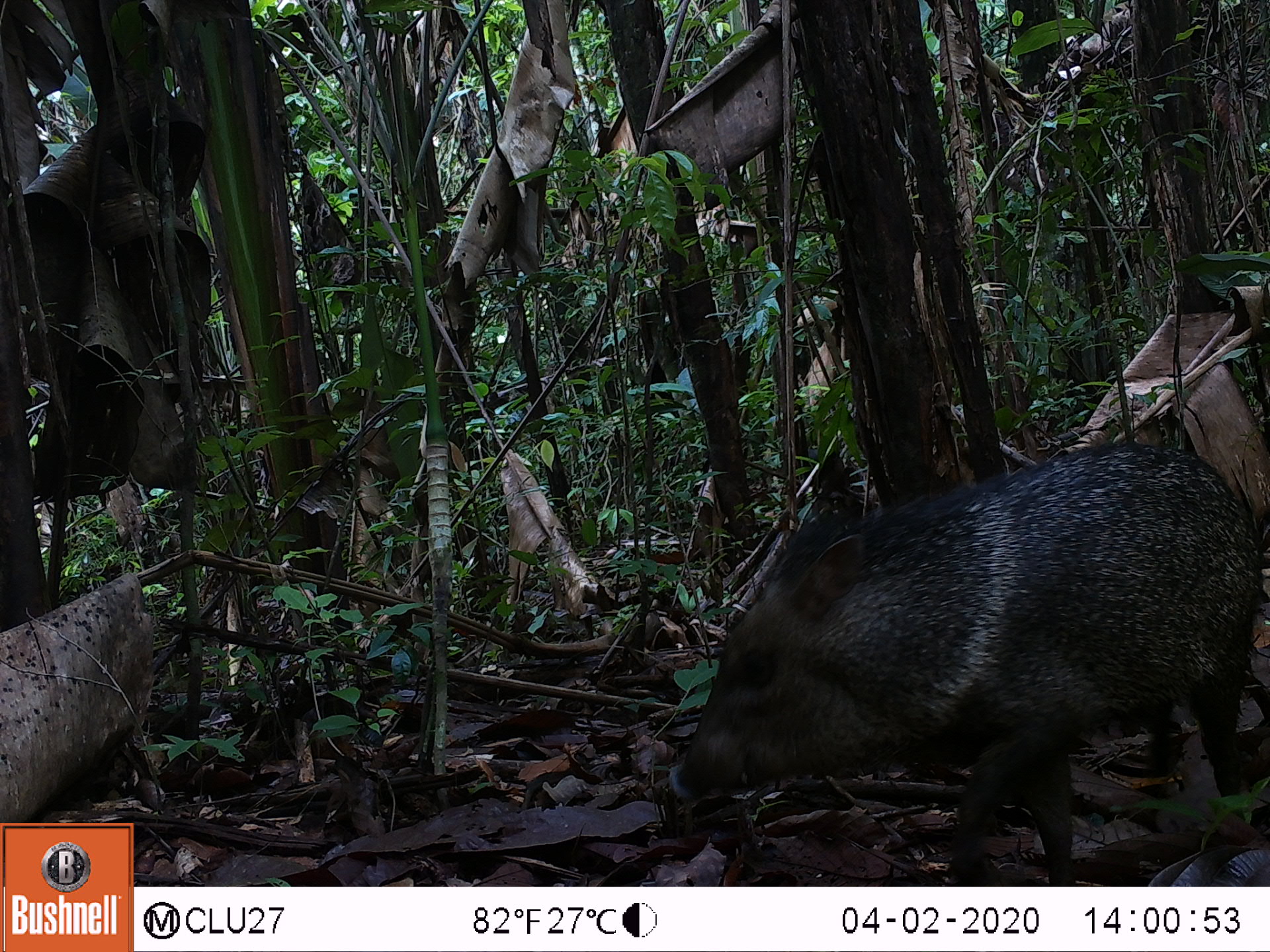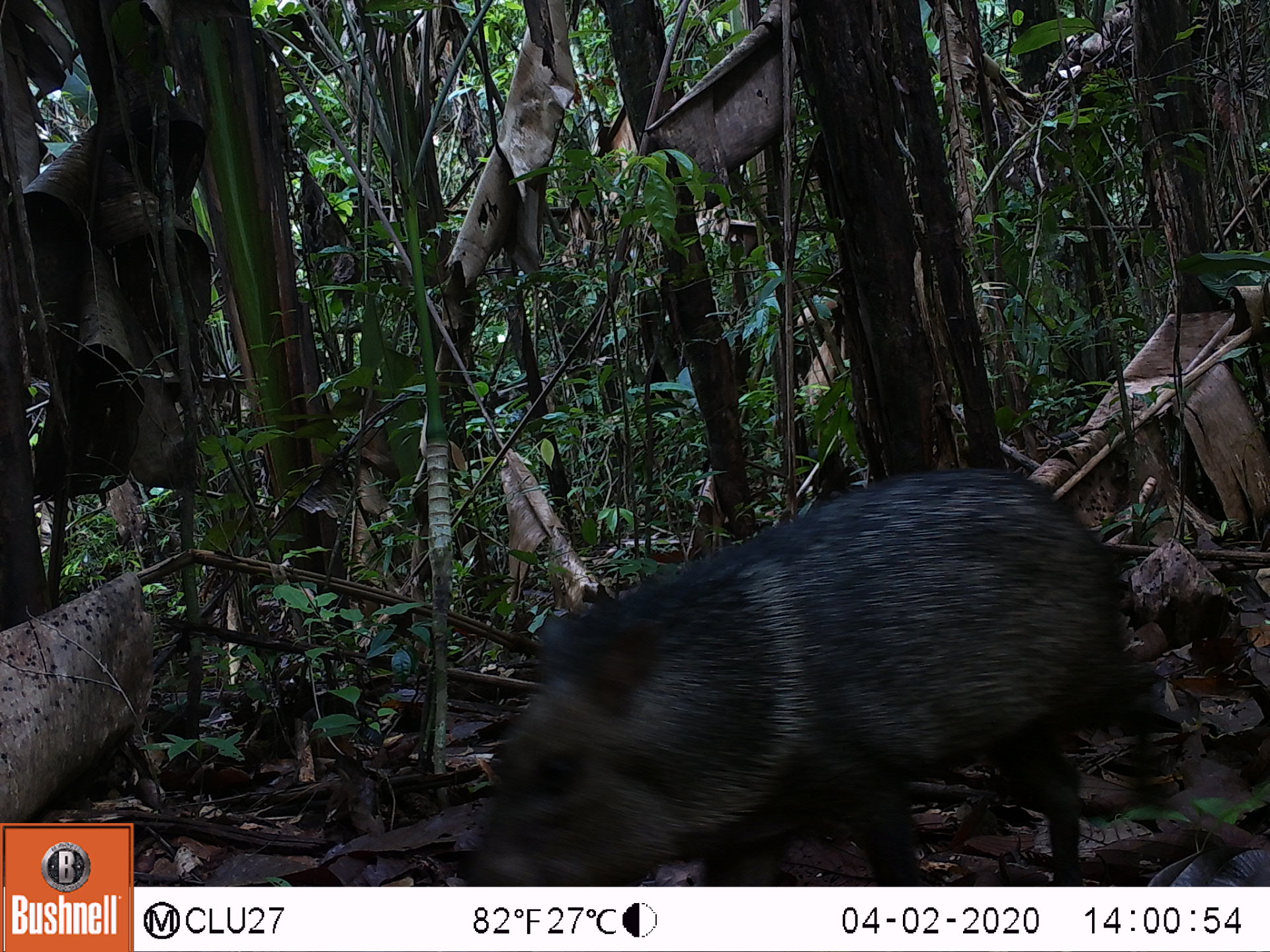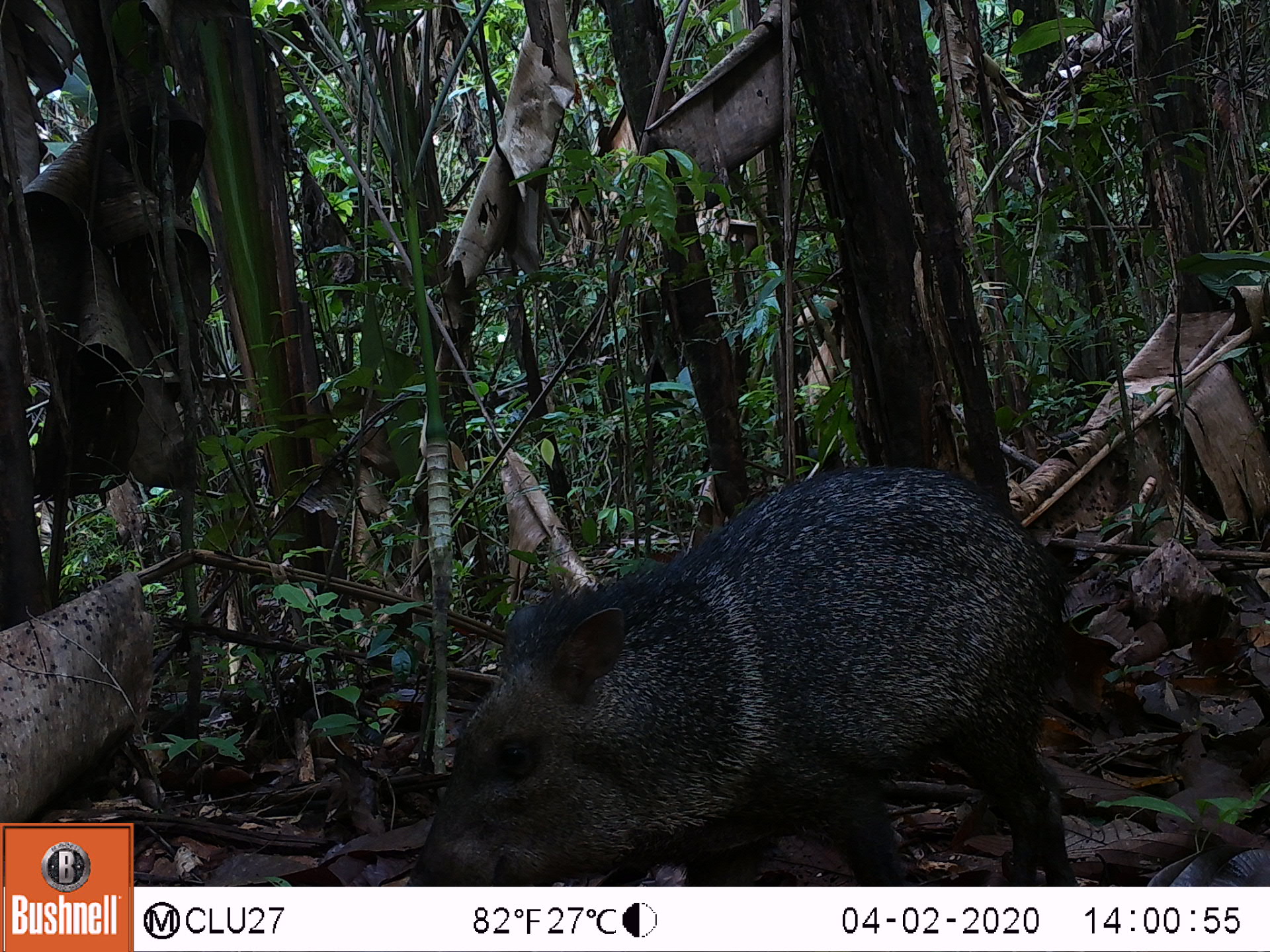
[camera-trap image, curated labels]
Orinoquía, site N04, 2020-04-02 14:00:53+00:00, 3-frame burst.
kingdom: Animalia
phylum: Chordata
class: Mammalia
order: Artiodactyla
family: Tayassuidae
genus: Pecari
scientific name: Pecari tajacu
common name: collared peccary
Collared peccary (Pecari tajacu).